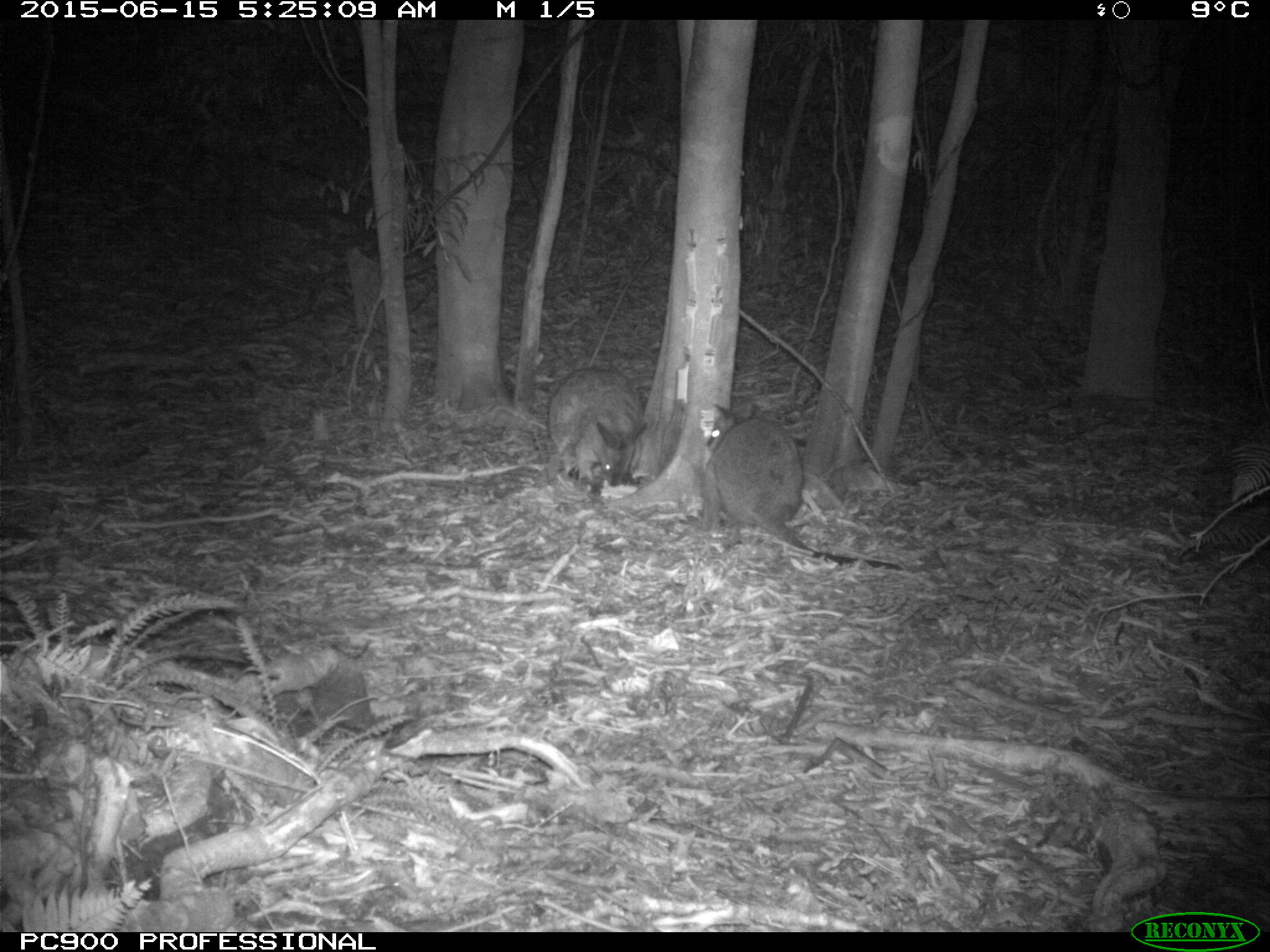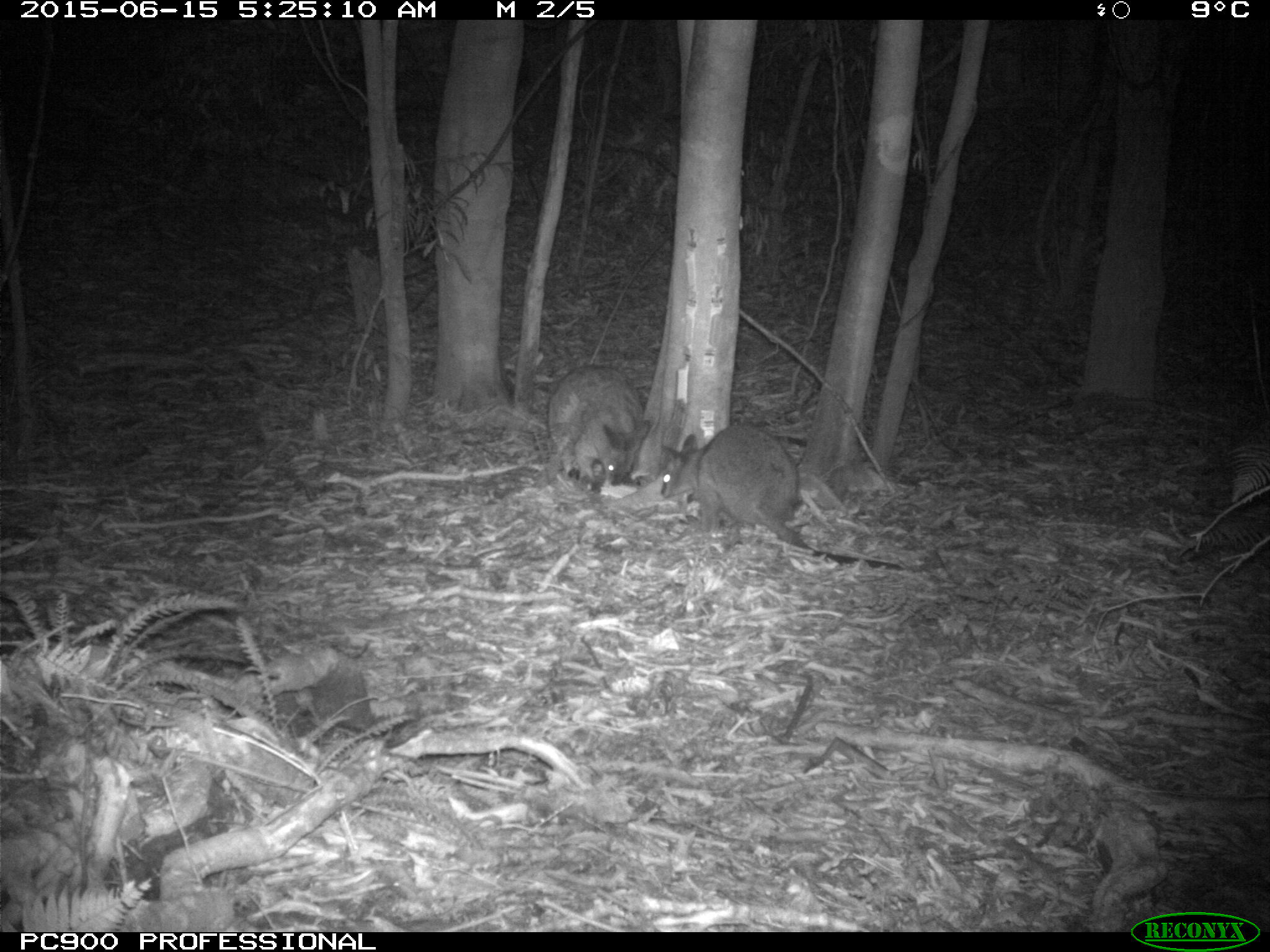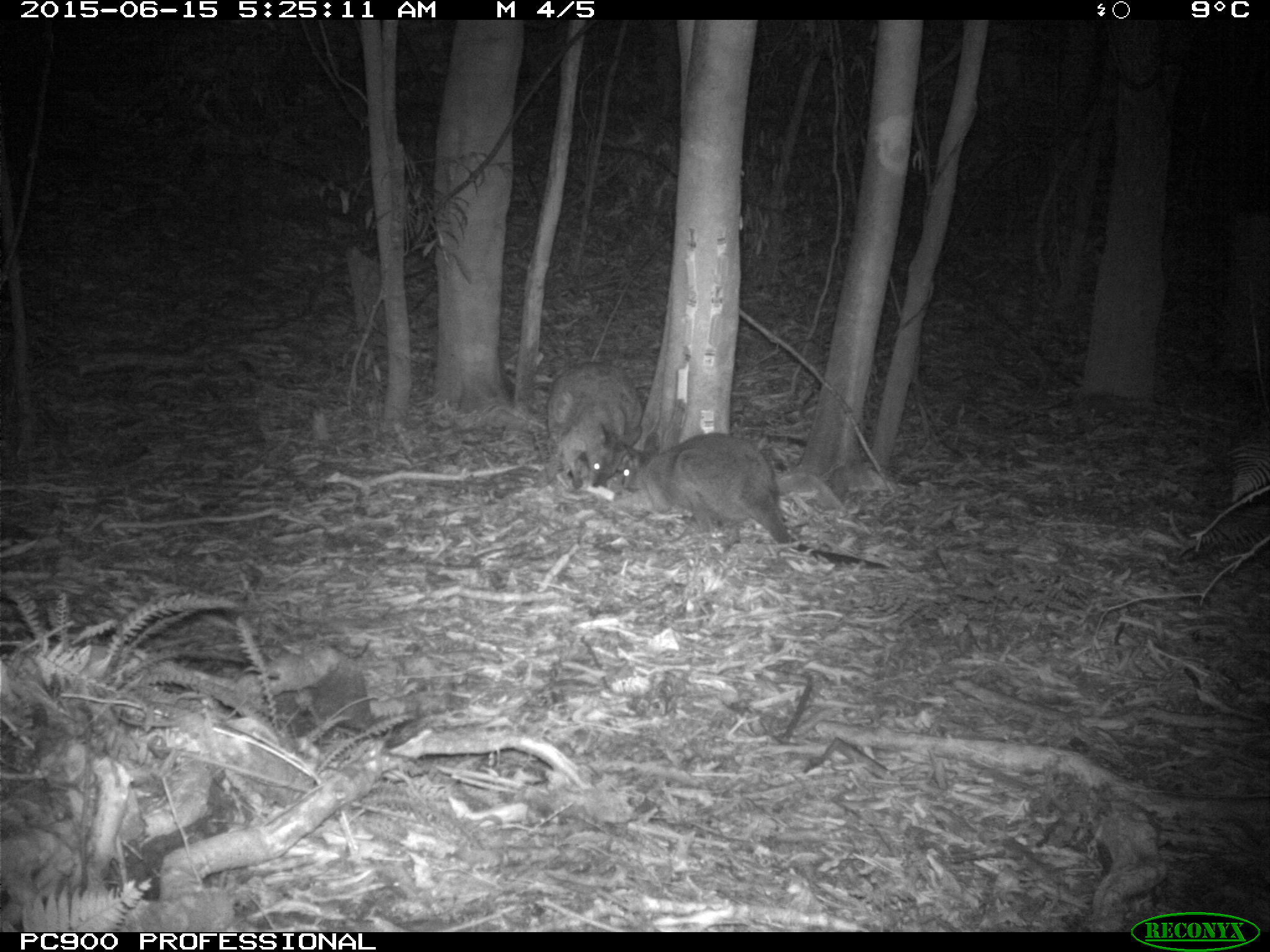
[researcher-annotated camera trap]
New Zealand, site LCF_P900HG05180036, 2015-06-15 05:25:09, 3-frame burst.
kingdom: Animalia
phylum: Chordata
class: Mammalia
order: Diprotodontia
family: Macropodidae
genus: Notamacropus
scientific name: Notamacropus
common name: wallaby